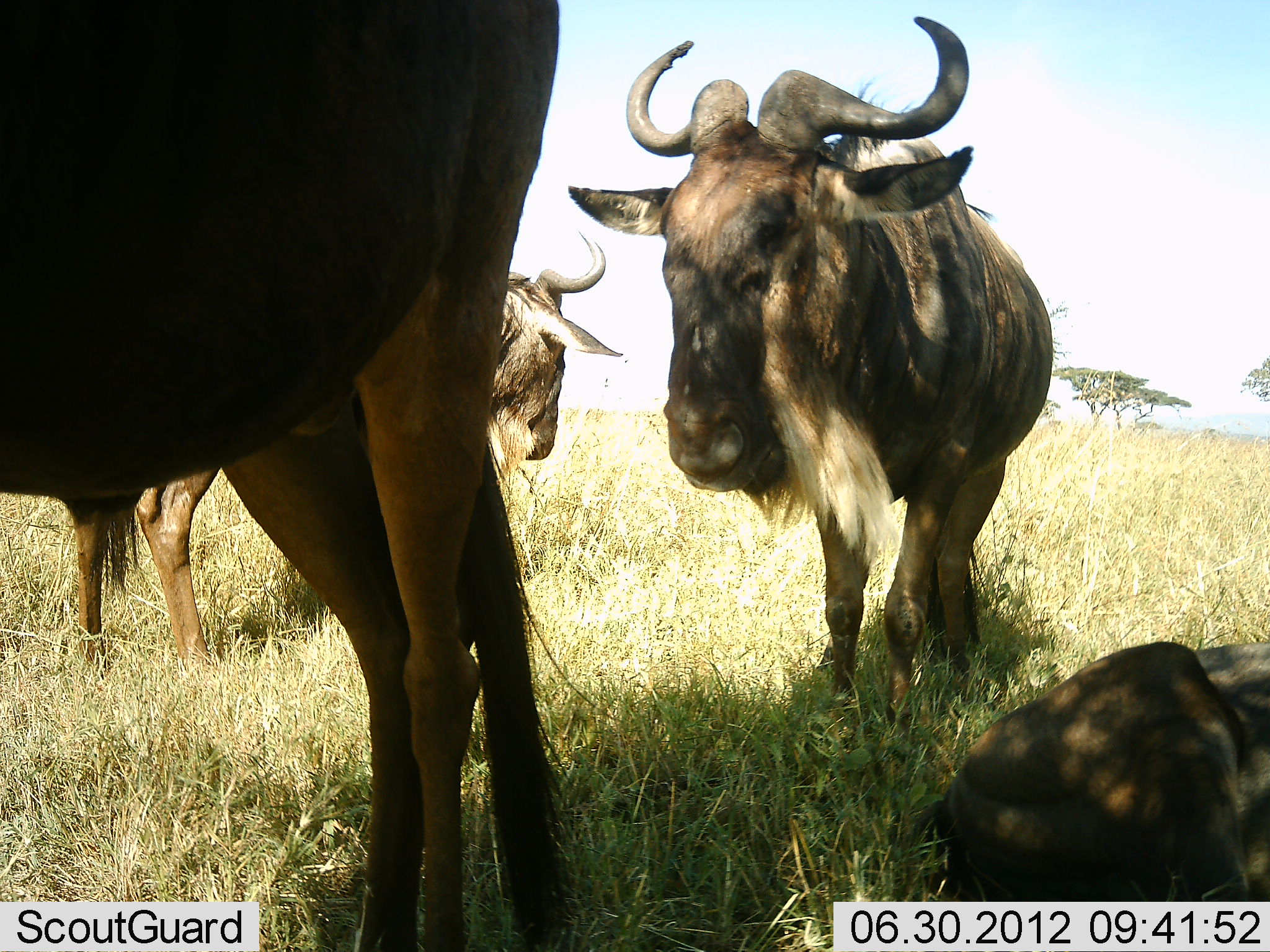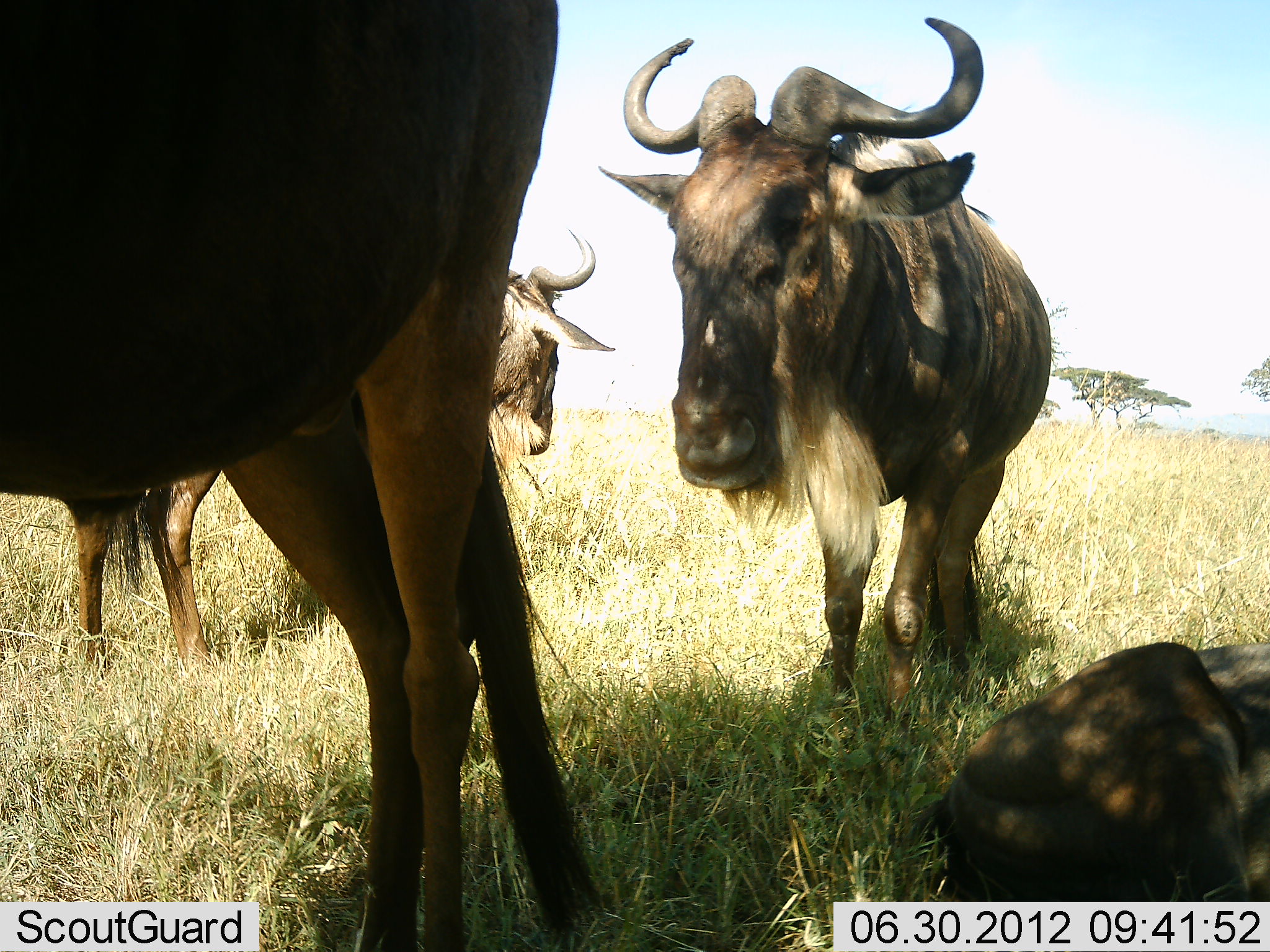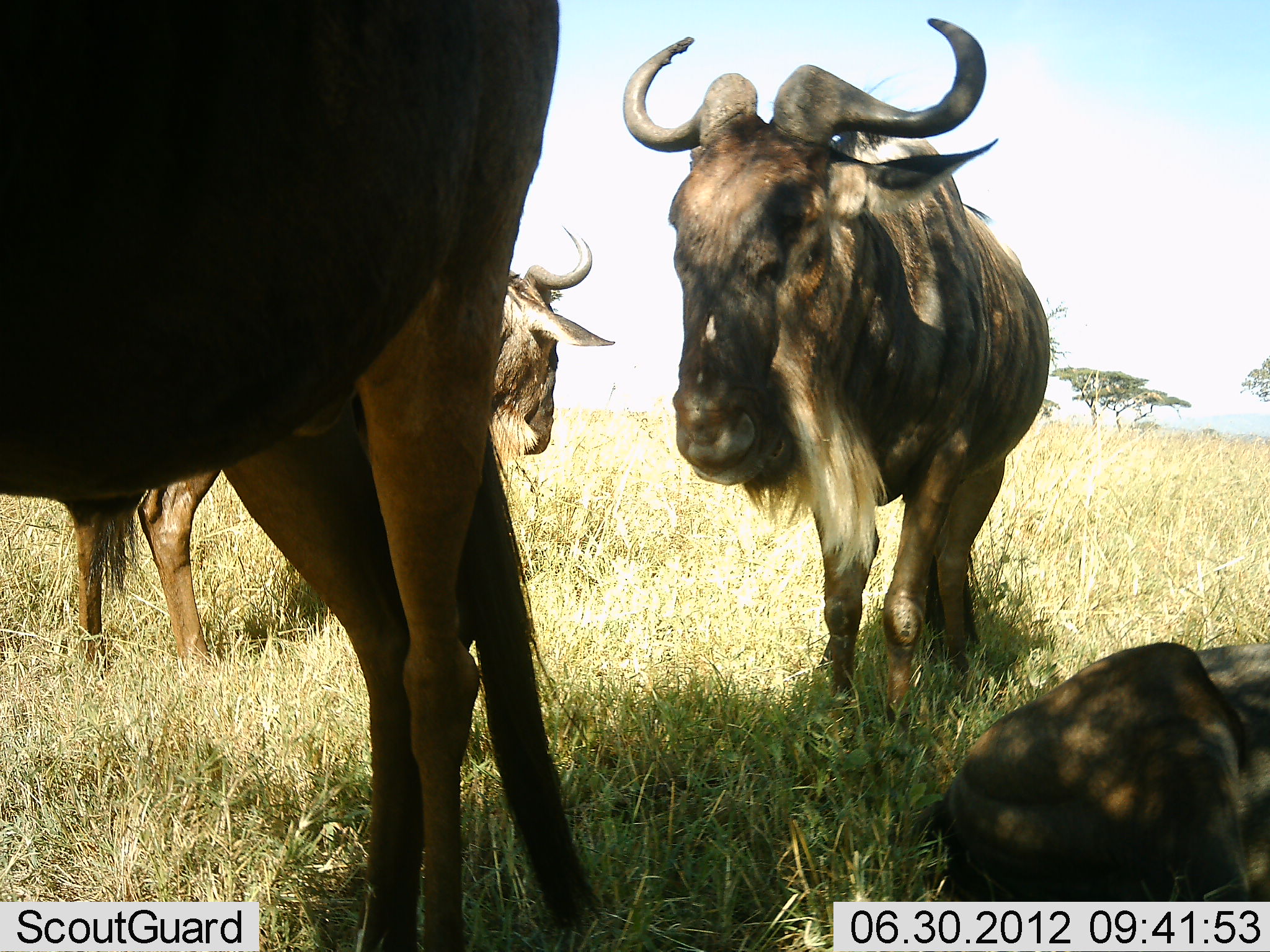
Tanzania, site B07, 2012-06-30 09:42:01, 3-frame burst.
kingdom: Animalia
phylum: Chordata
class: Mammalia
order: Artiodactyla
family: Bovidae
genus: Connochaetes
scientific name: Connochaetes taurinus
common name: blue wildebeest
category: wildebeest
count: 4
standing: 80%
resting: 80%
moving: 0%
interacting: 0%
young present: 0%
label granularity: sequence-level